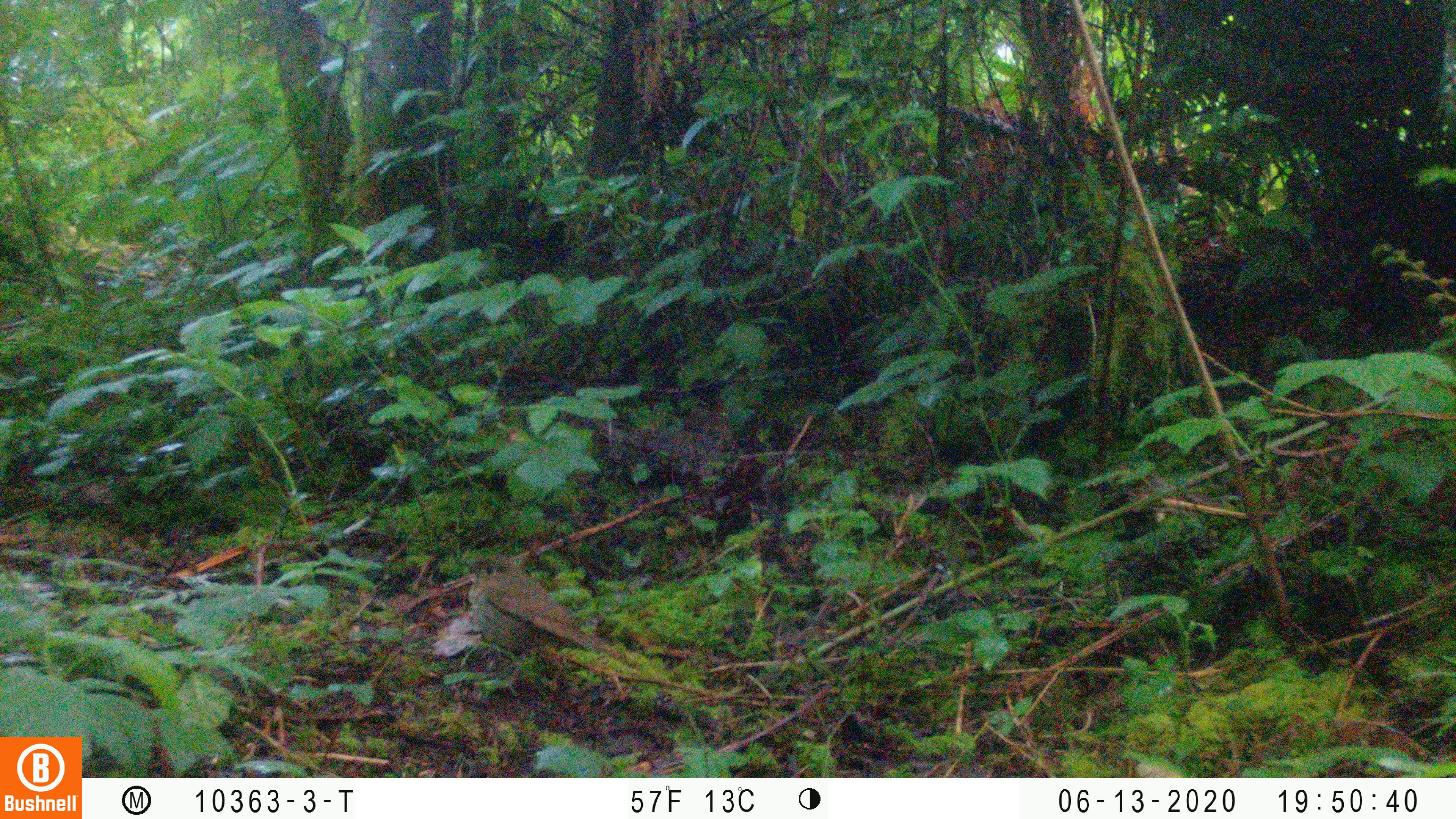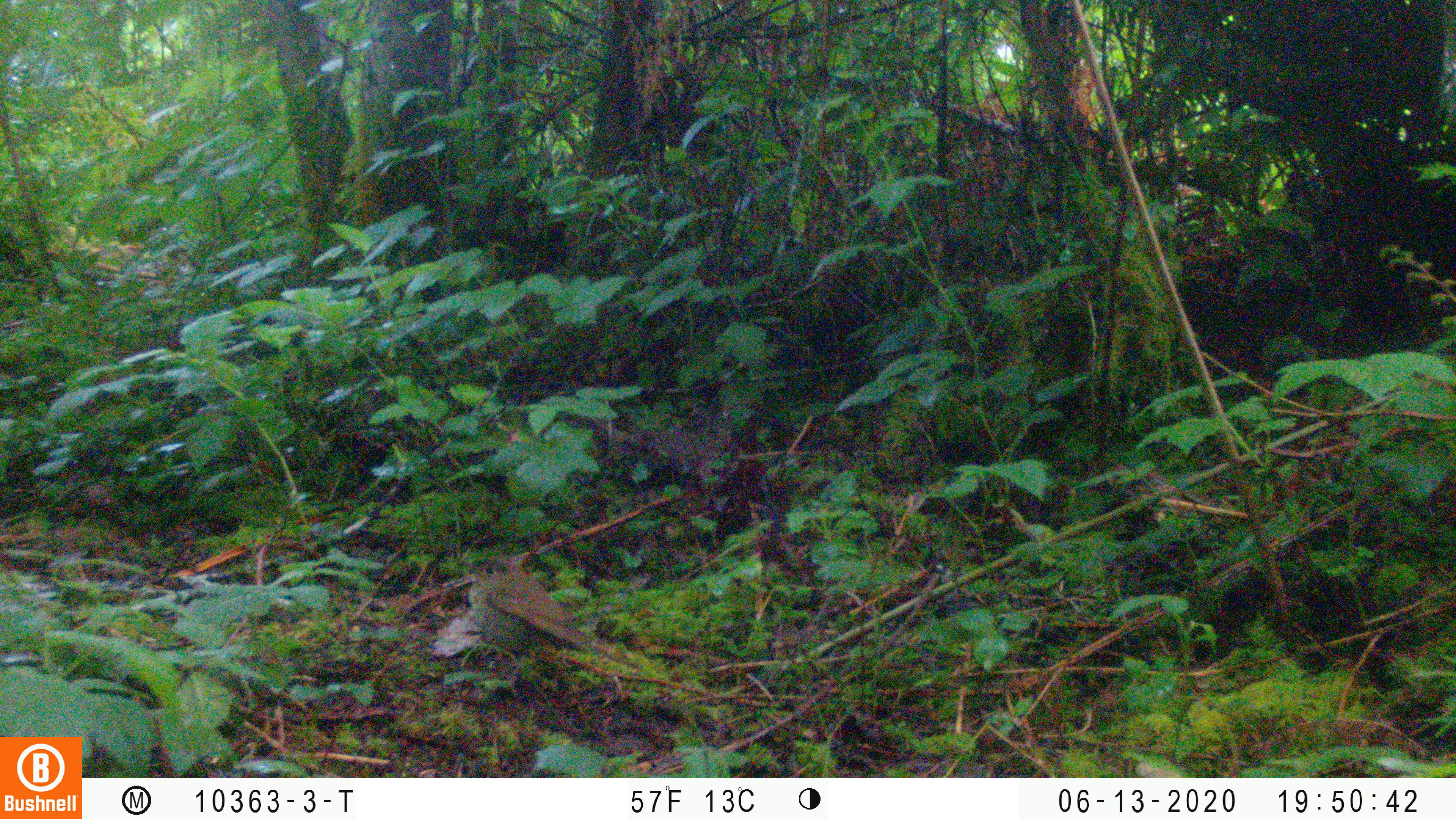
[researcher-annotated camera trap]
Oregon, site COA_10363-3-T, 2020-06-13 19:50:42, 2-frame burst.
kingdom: Animalia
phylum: Chordata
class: Aves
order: Passeriformes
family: Turdidae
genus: Catharus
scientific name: Catharus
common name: brown thrushes and nightingale-thrushes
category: catharus species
Catharus species (brown thrushes and nightingale-thrushes) (Catharus).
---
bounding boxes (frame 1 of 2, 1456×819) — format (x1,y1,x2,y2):
catharus species: (465,554,621,662)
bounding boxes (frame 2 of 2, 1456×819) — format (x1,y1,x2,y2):
catharus species: (462,554,614,666)